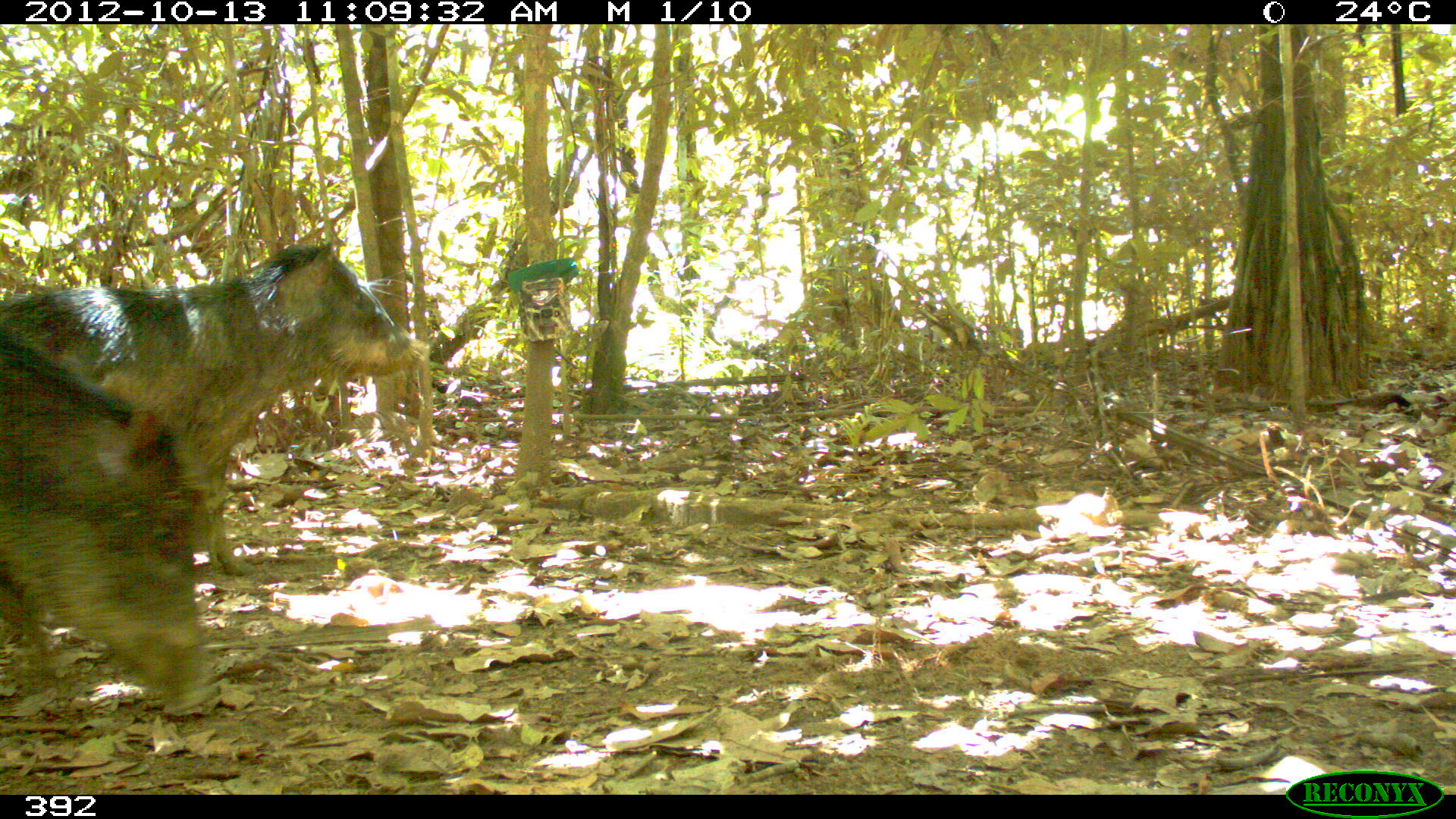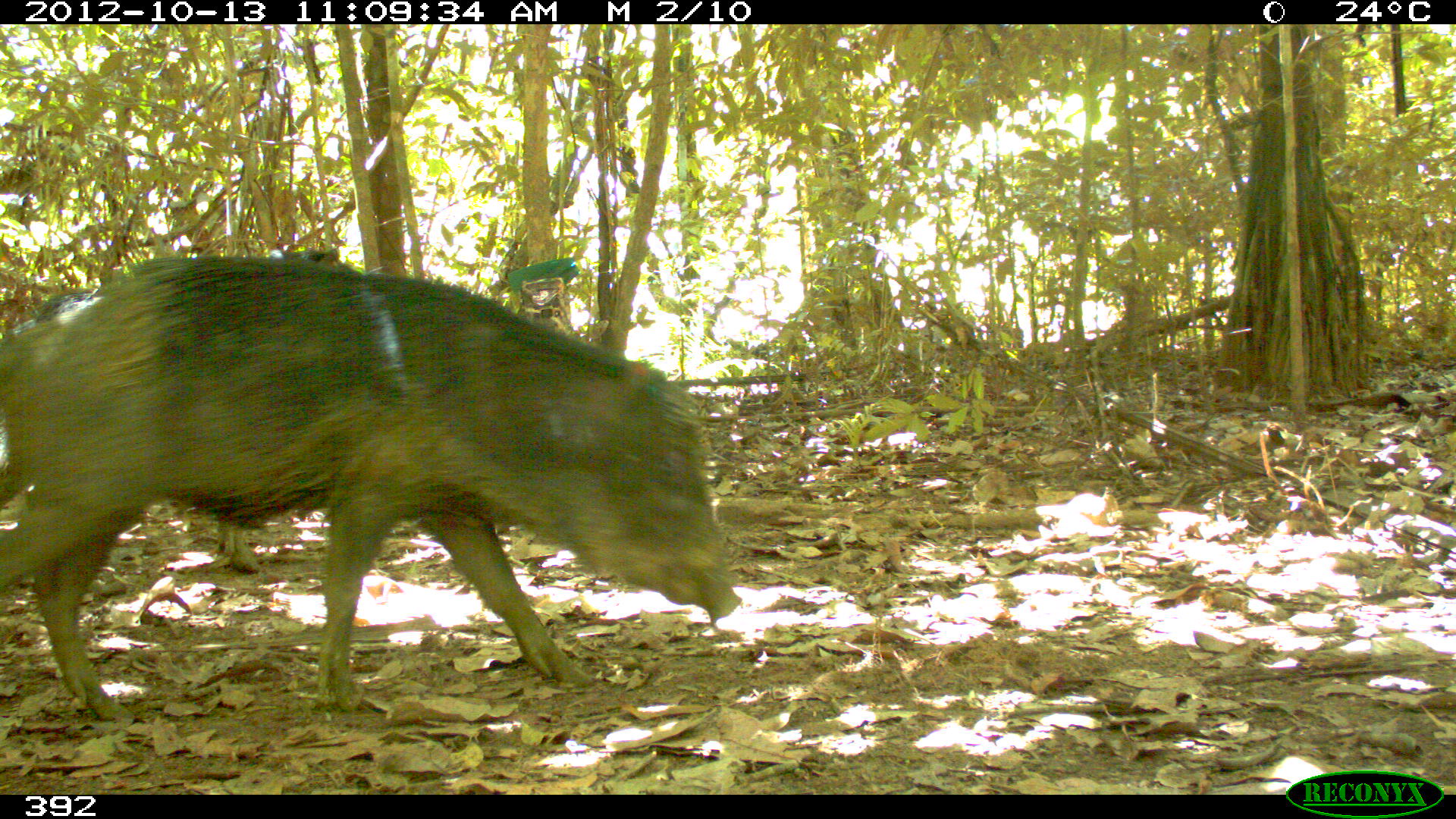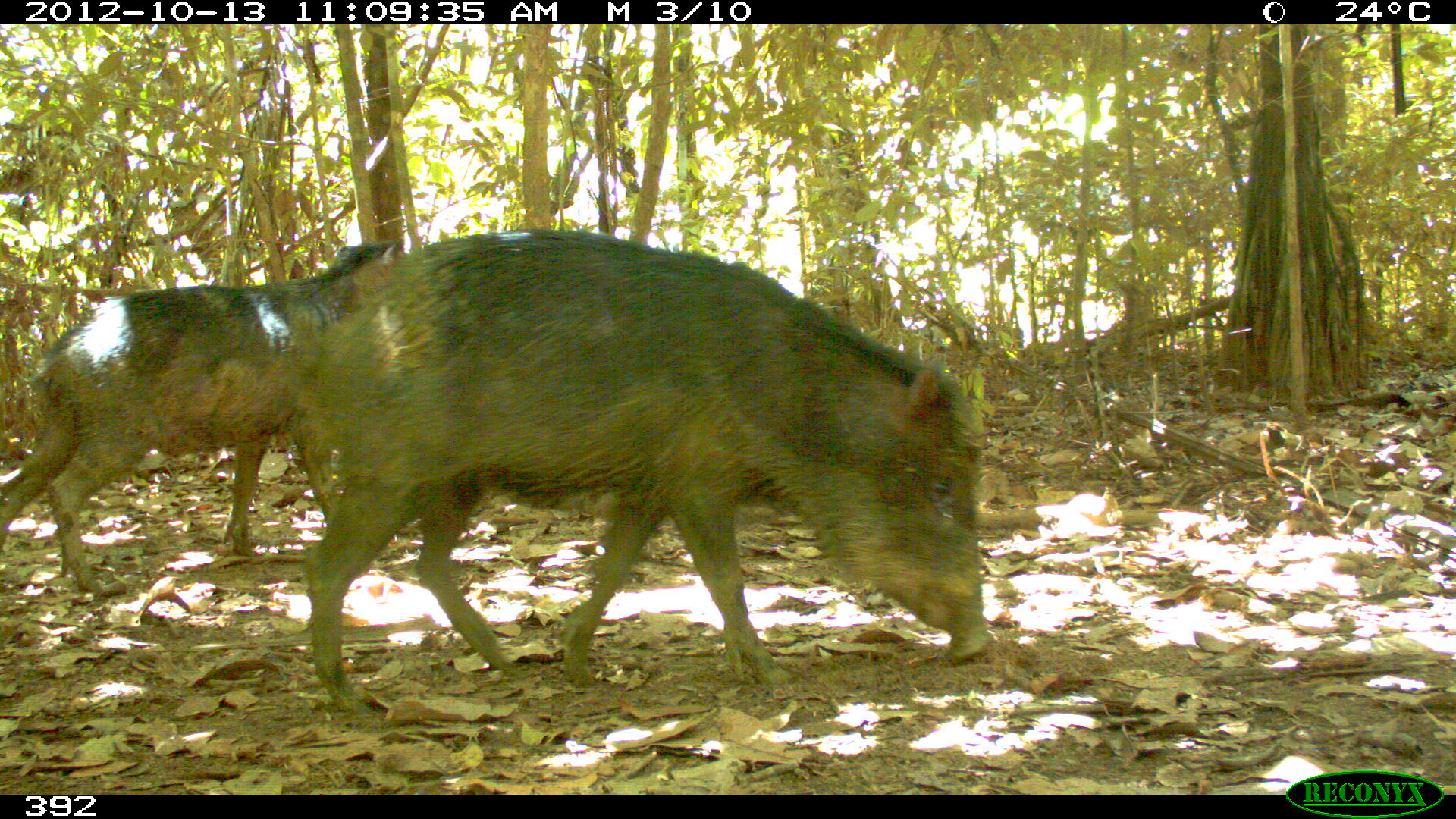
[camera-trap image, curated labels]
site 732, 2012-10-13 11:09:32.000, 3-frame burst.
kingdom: Animalia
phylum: Chordata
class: Mammalia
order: Artiodactyla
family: Tayassuidae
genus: Tayassu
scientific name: Tayassu pecari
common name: white-lipped peccary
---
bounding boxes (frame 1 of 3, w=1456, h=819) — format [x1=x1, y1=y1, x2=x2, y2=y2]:
tayassu pecari: [x1=0, y1=239, x2=427, y2=575]; [x1=0, y1=333, x2=219, y2=716]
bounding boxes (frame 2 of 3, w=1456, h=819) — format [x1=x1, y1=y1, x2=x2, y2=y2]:
tayassu pecari: [x1=0, y1=254, x2=742, y2=718]; [x1=7, y1=245, x2=345, y2=574]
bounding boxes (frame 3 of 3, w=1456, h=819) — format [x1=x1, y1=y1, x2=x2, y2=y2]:
tayassu pecari: [x1=301, y1=228, x2=991, y2=714]; [x1=0, y1=241, x2=398, y2=587]